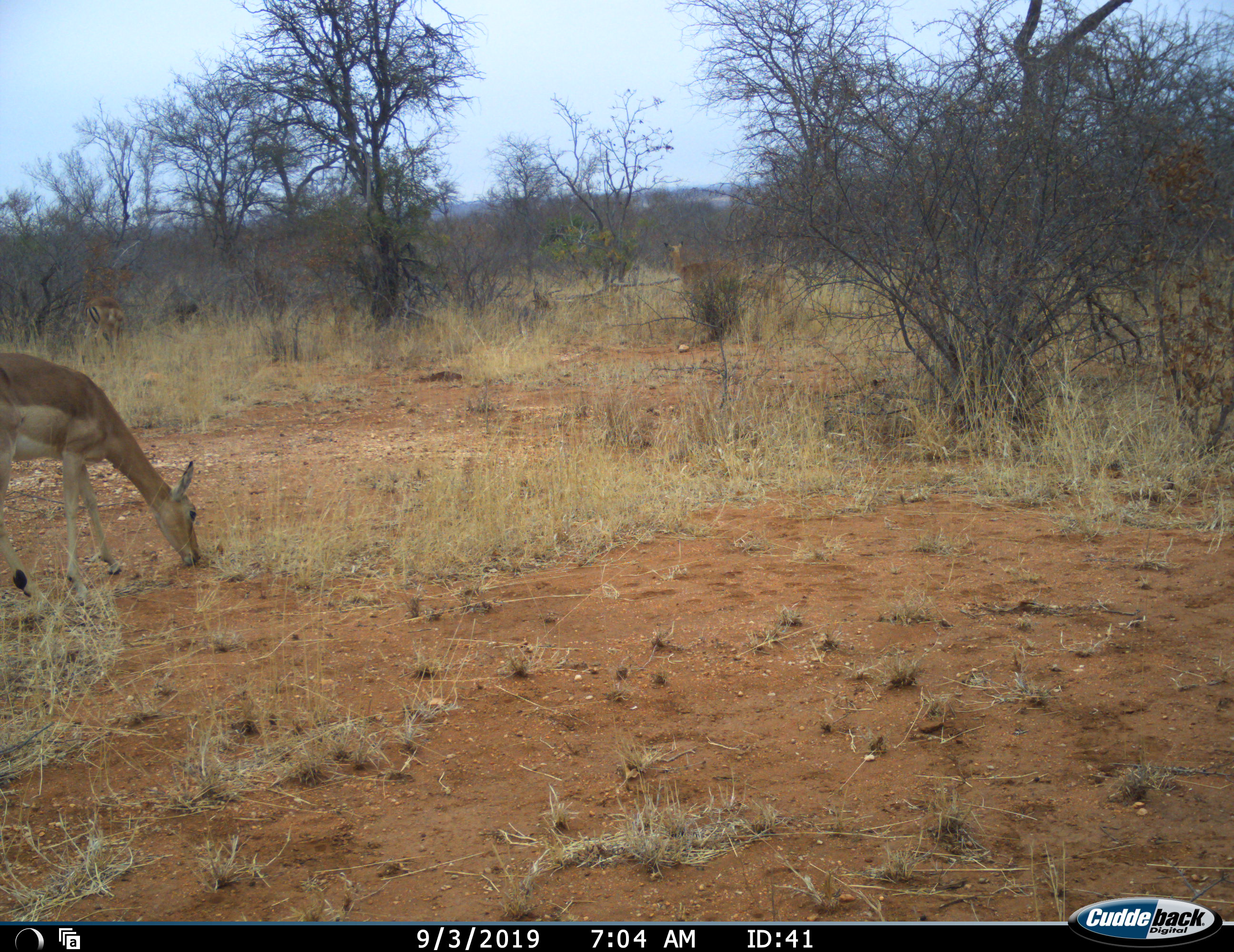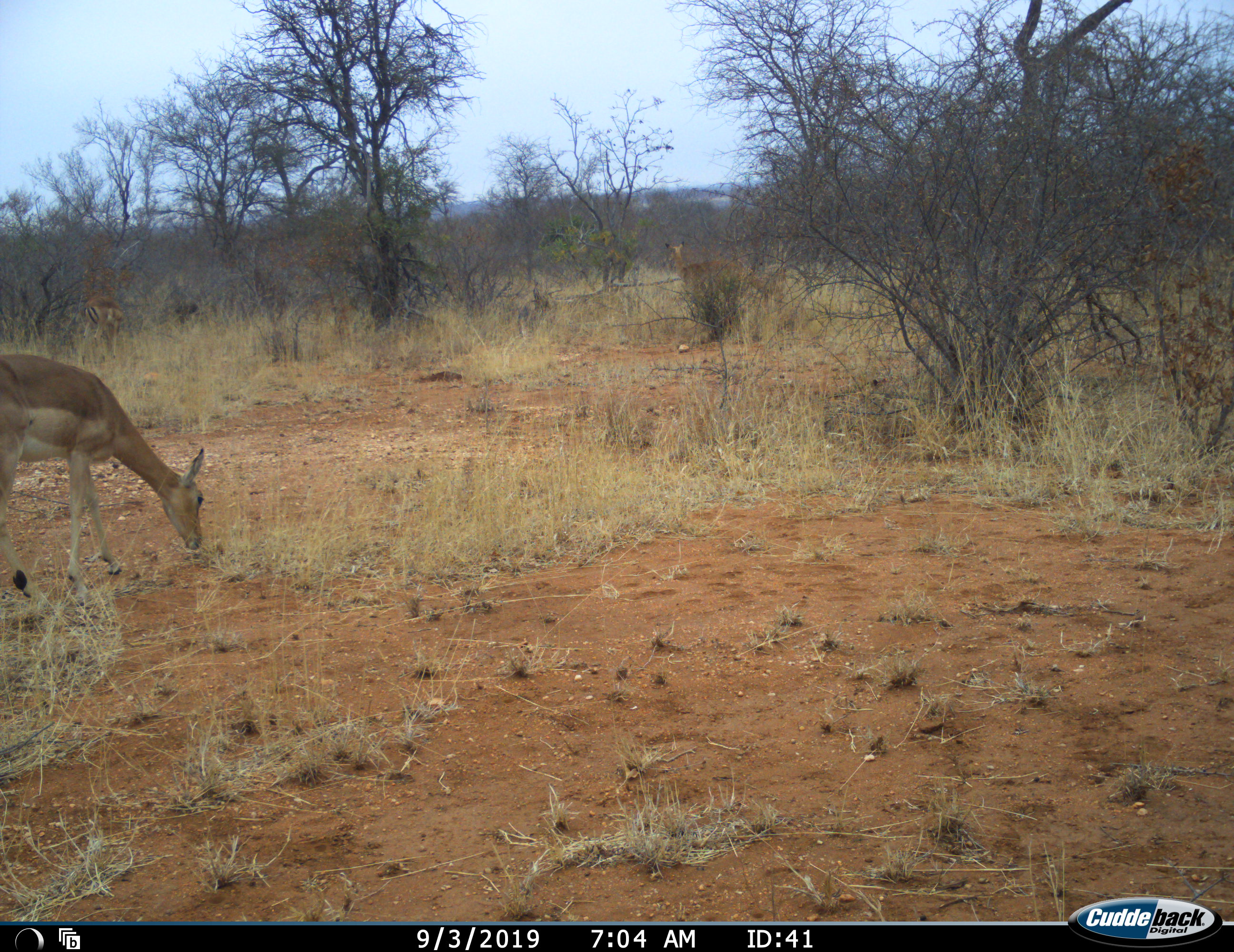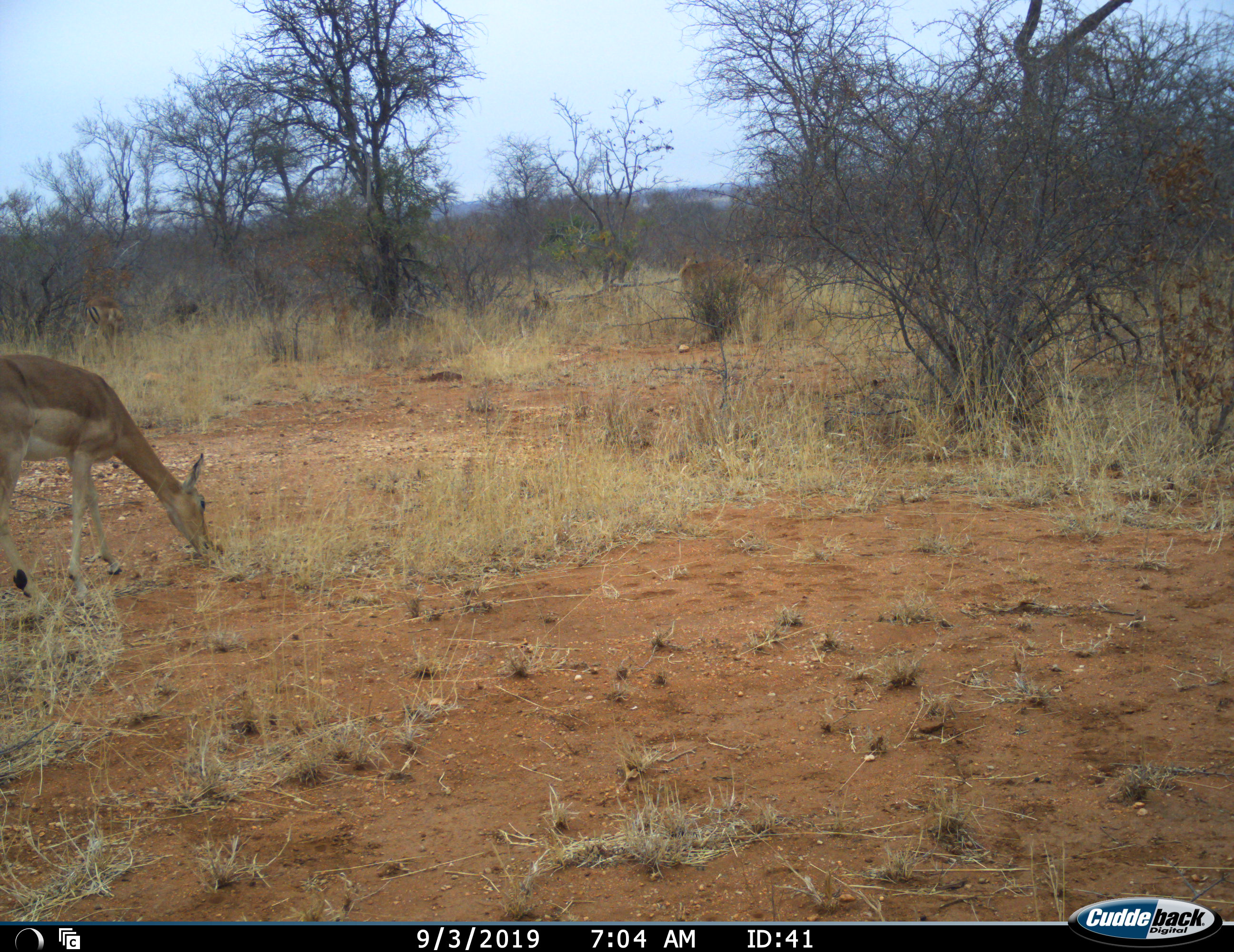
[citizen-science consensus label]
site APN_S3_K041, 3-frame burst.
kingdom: Animalia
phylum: Chordata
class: Mammalia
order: Artiodactyla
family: Bovidae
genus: Aepyceros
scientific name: Aepyceros melampus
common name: impala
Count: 4.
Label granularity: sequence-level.